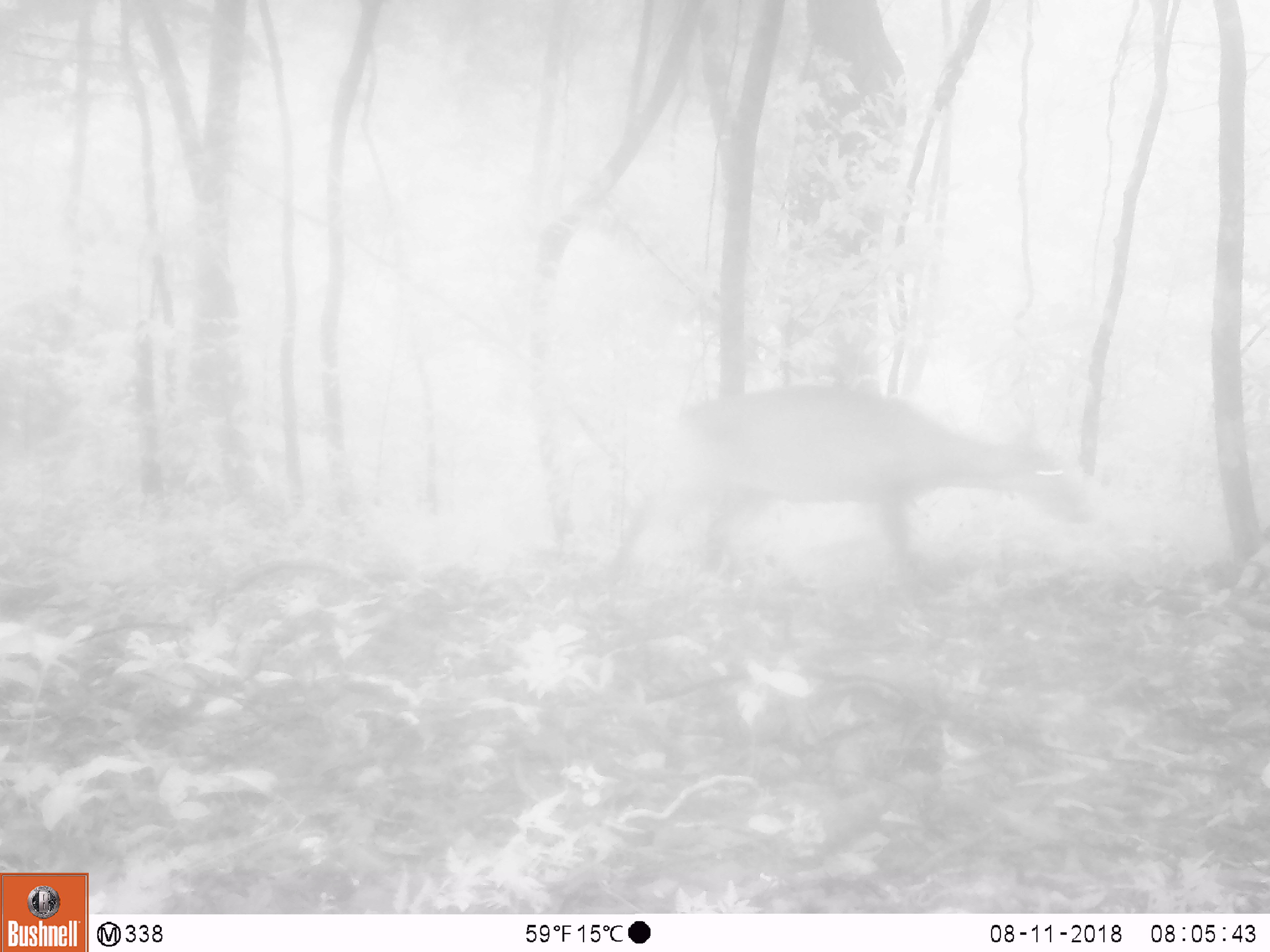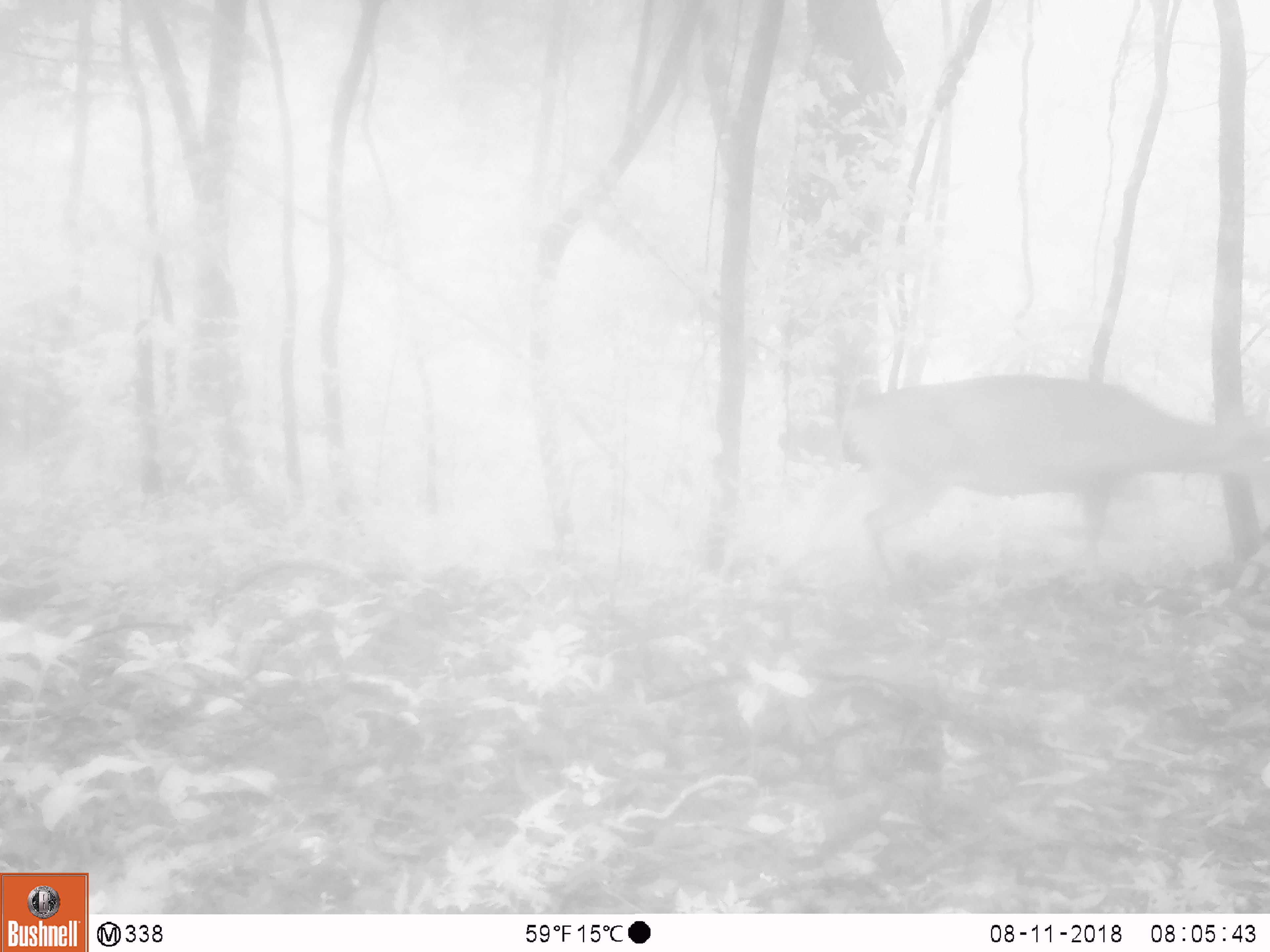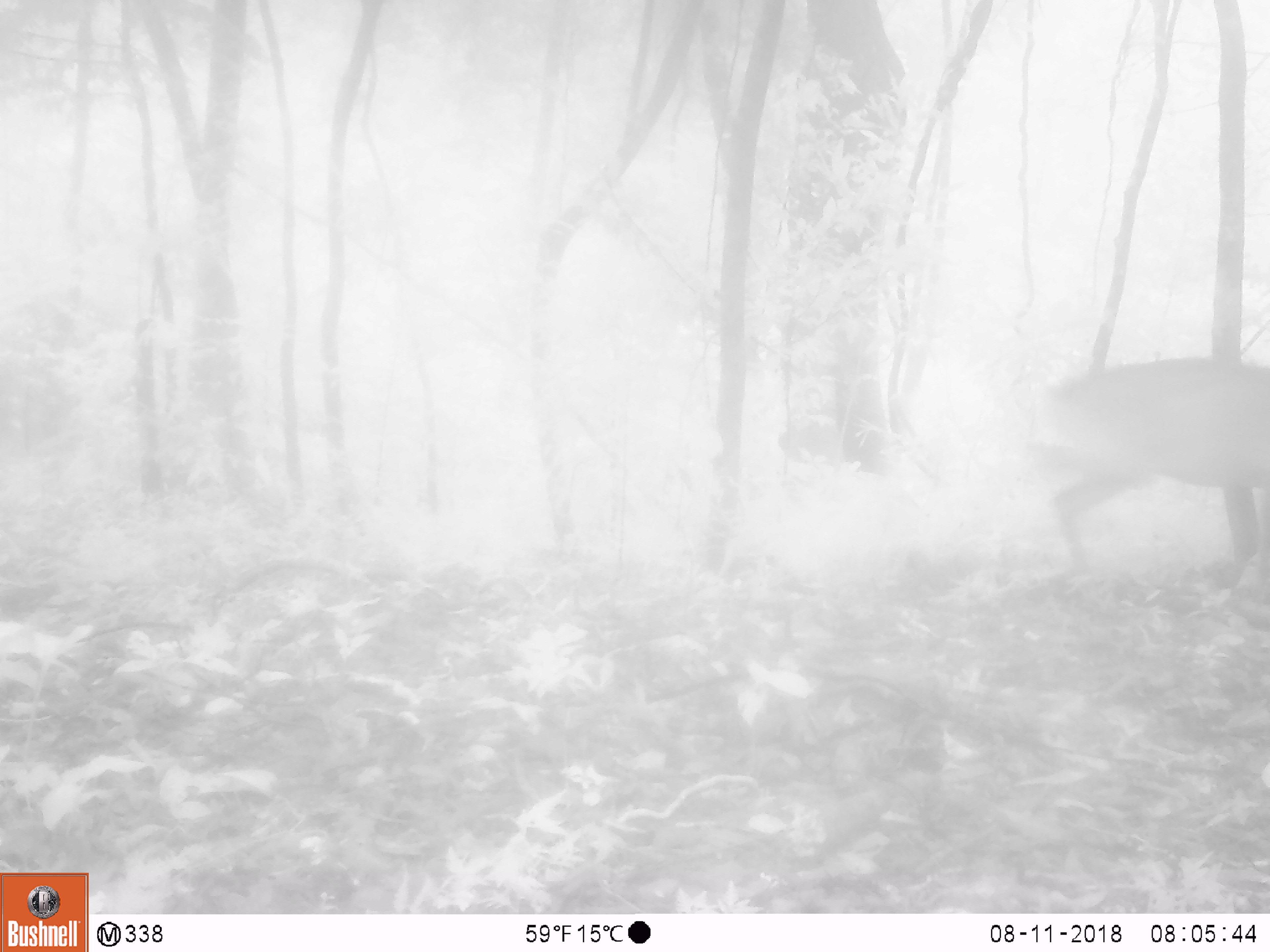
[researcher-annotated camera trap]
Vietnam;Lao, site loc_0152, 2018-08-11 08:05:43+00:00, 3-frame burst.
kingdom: Animalia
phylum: Chordata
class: Mammalia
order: Artiodactyla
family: Cervidae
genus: Muntiacus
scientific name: Muntiacus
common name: muntjacs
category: unidentified muntjac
Unidentified muntjac (muntjacs) (Muntiacus). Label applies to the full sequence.